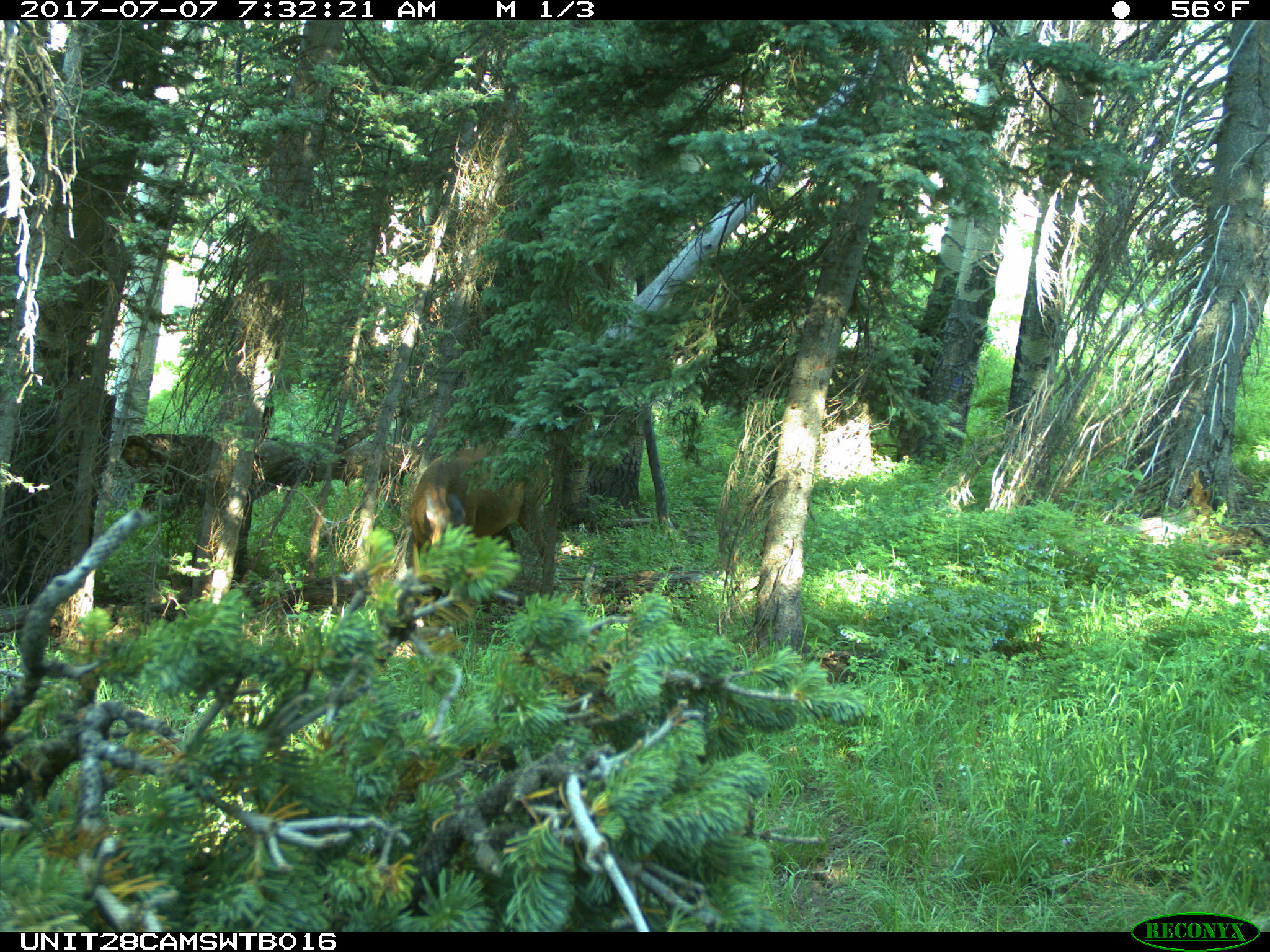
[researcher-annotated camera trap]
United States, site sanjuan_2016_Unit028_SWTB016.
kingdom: Animalia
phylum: Chordata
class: Mammalia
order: Artiodactyla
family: Cervidae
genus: Cervus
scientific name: Cervus elaphus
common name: red deer